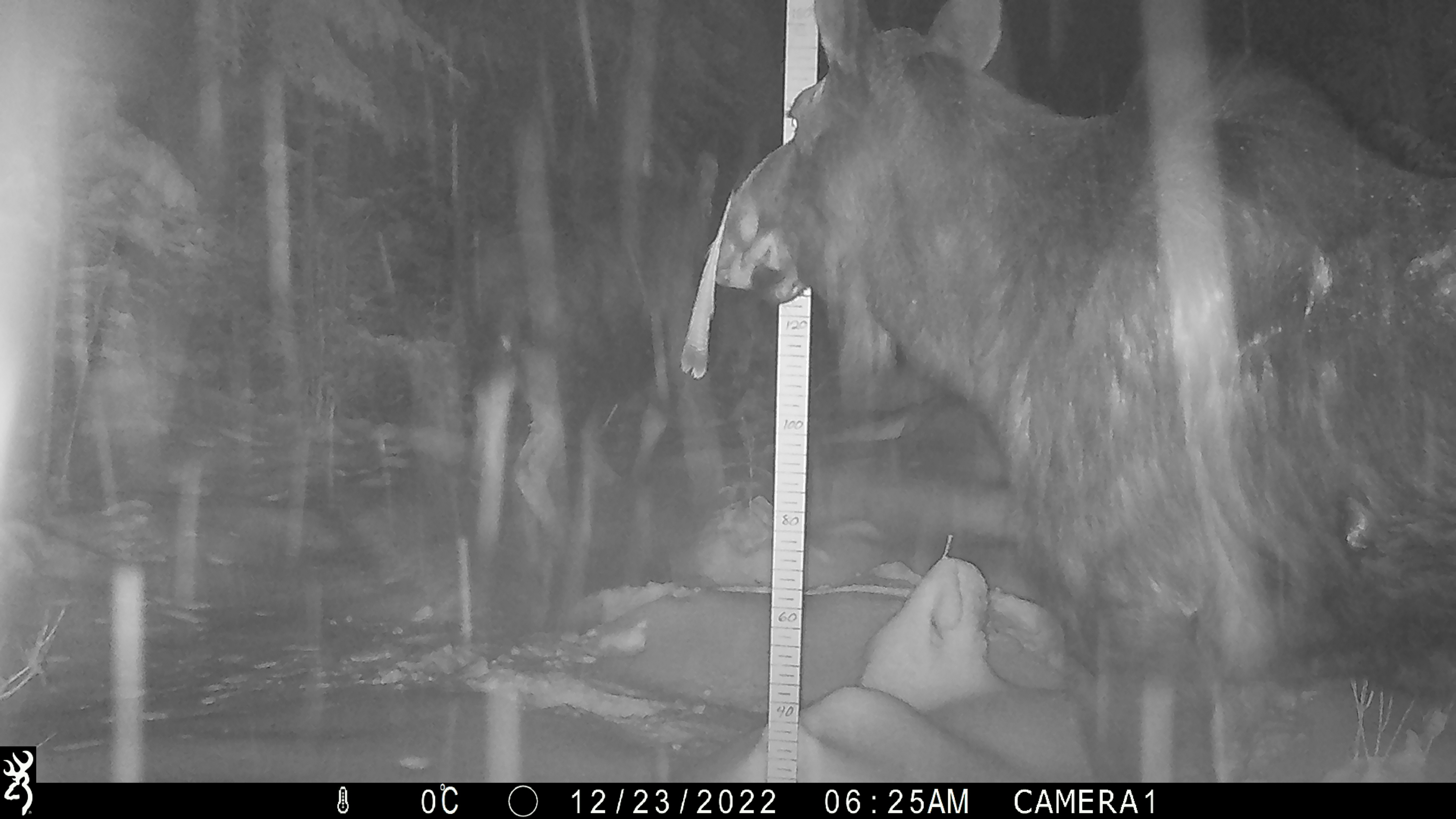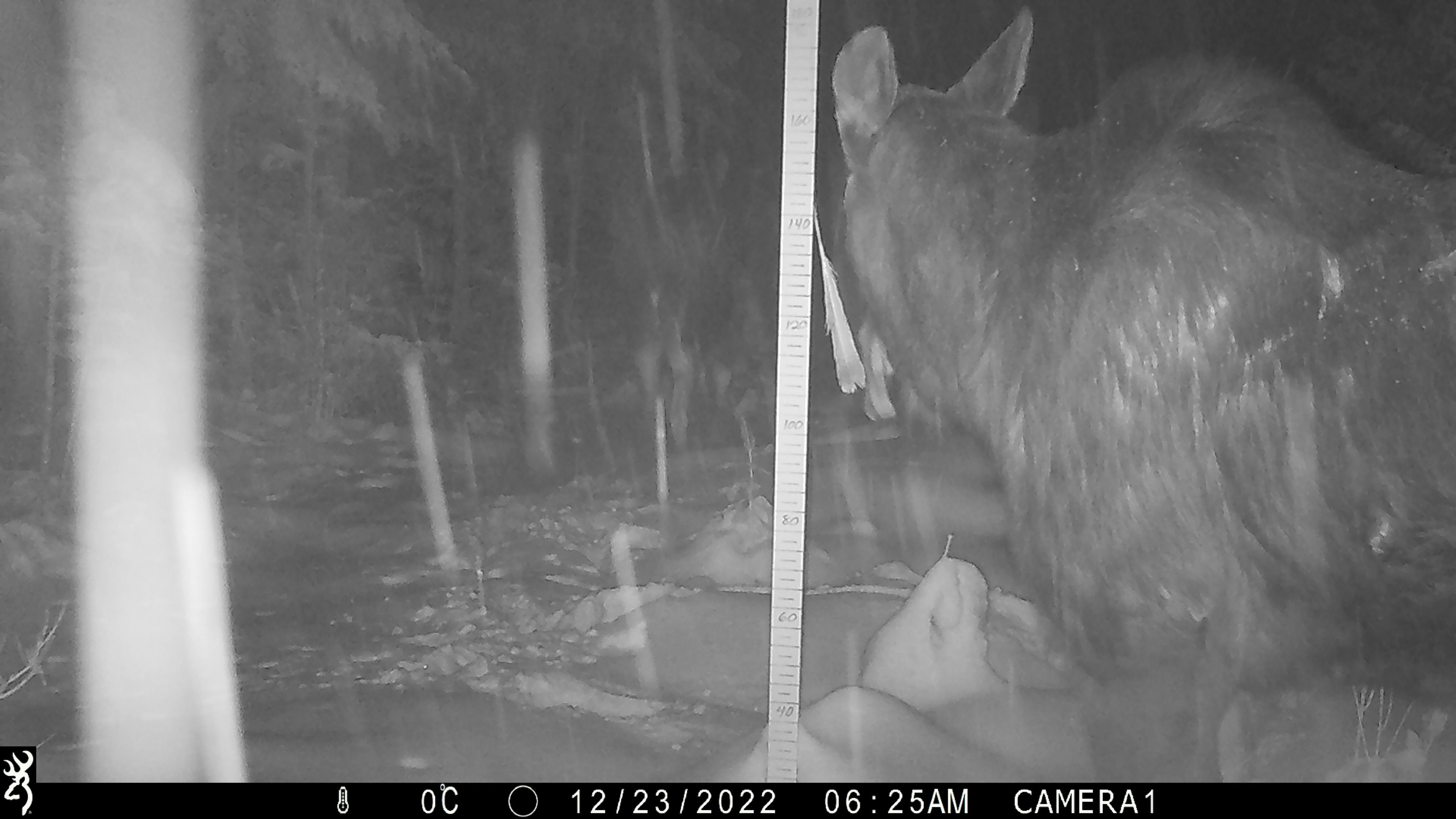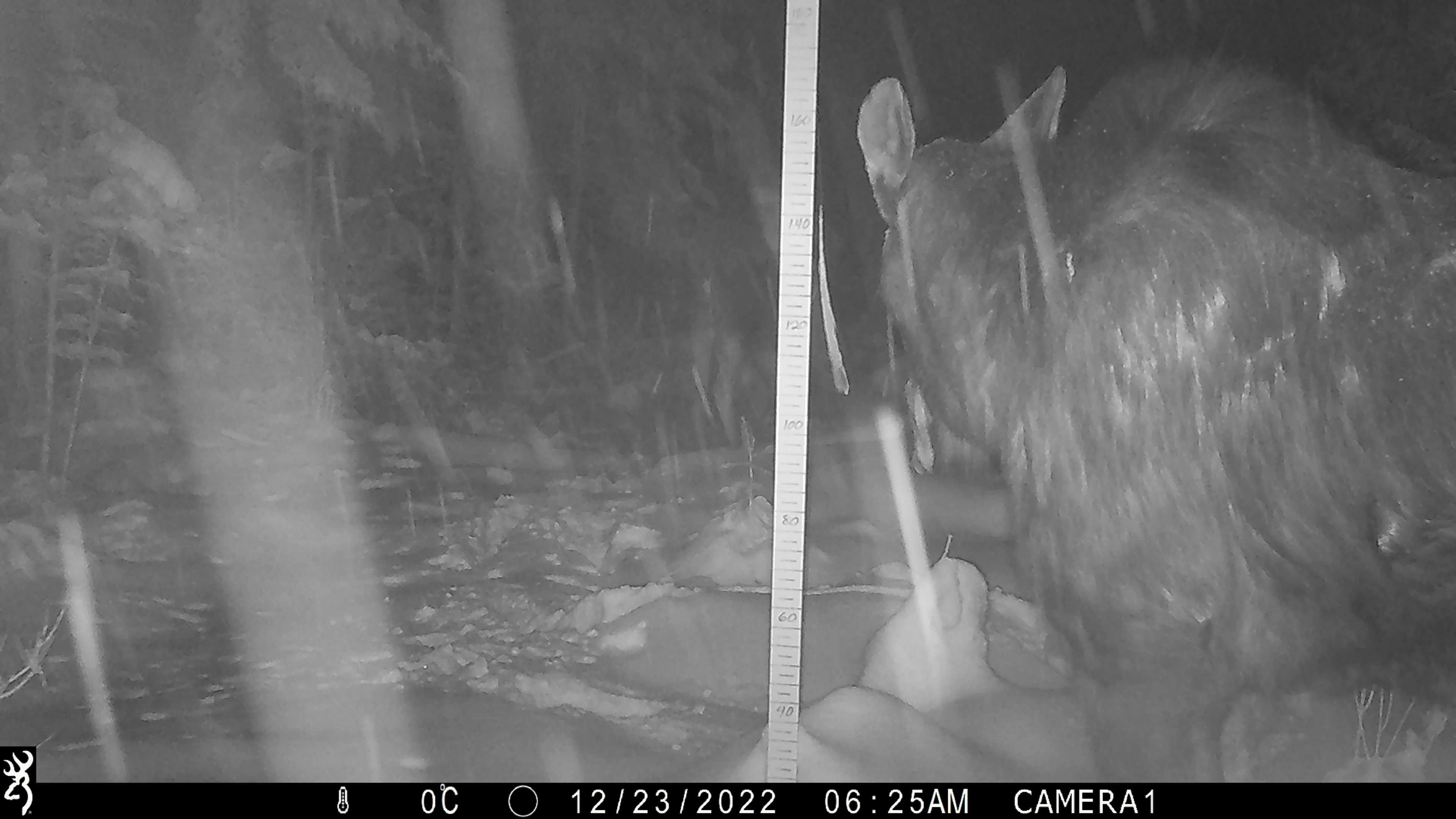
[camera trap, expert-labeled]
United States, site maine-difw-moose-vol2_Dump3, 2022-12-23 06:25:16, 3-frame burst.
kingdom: Animalia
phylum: Chordata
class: Mammalia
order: Artiodactyla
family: Cervidae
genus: Alces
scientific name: Alces alces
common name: moose